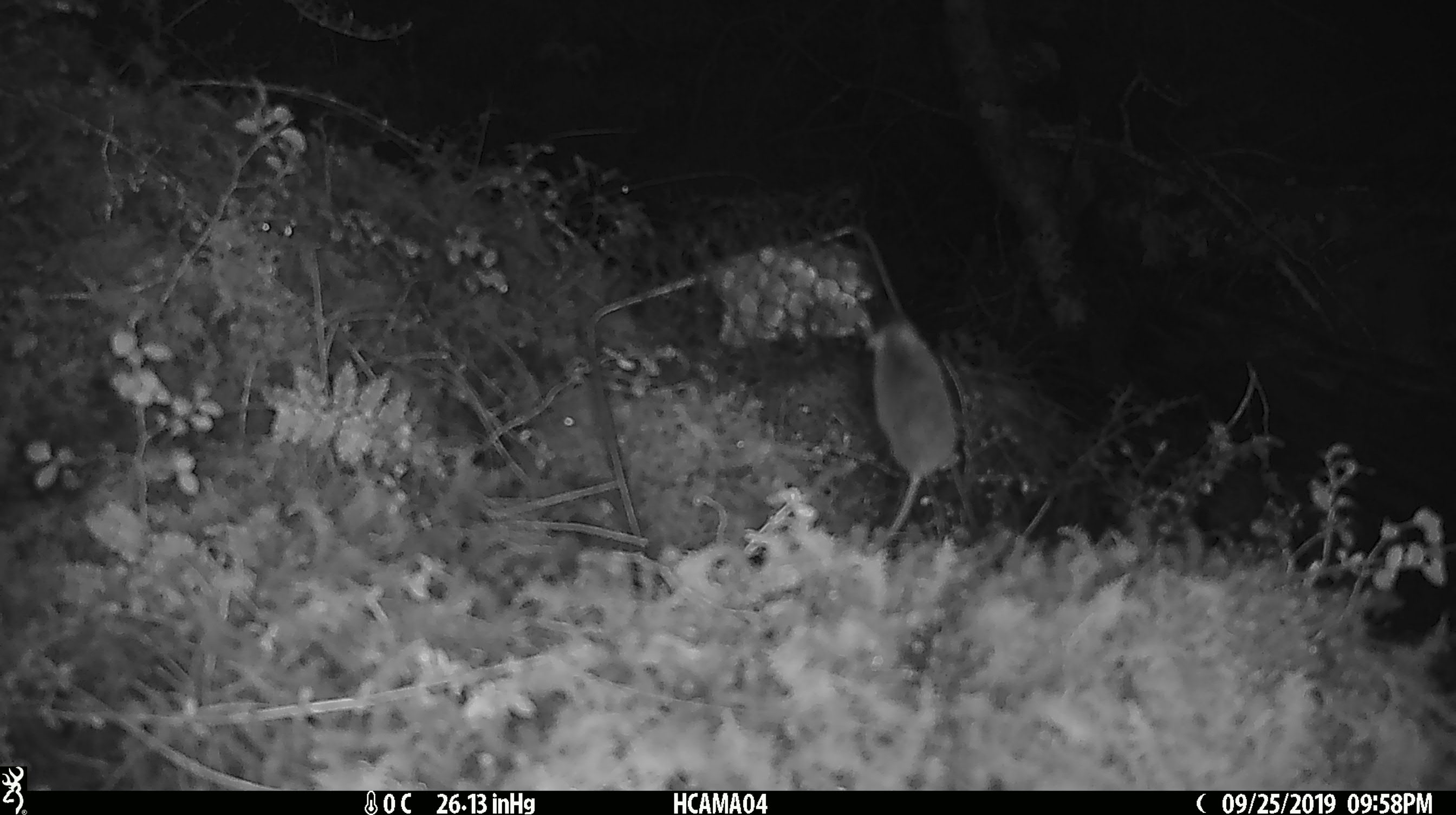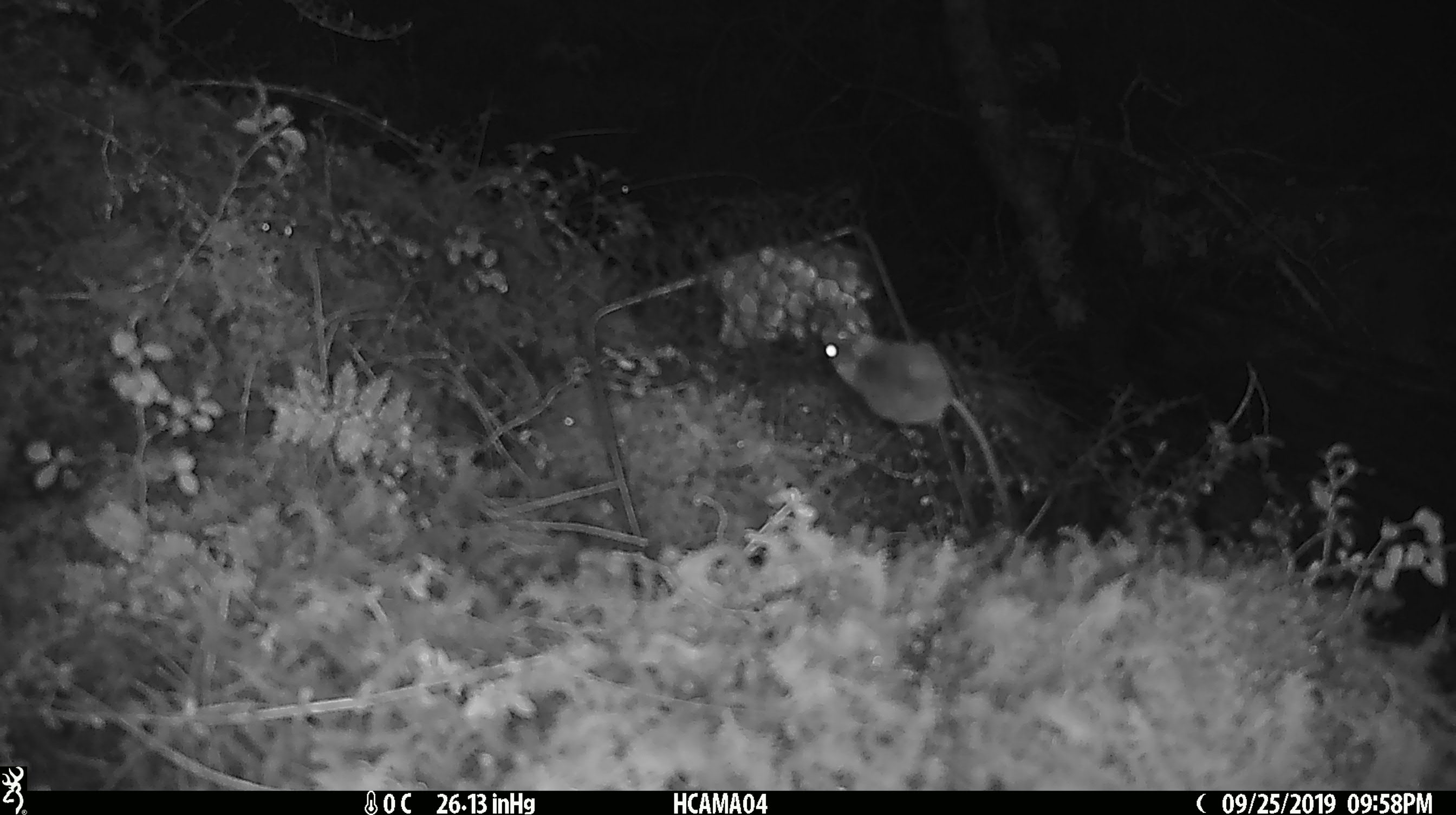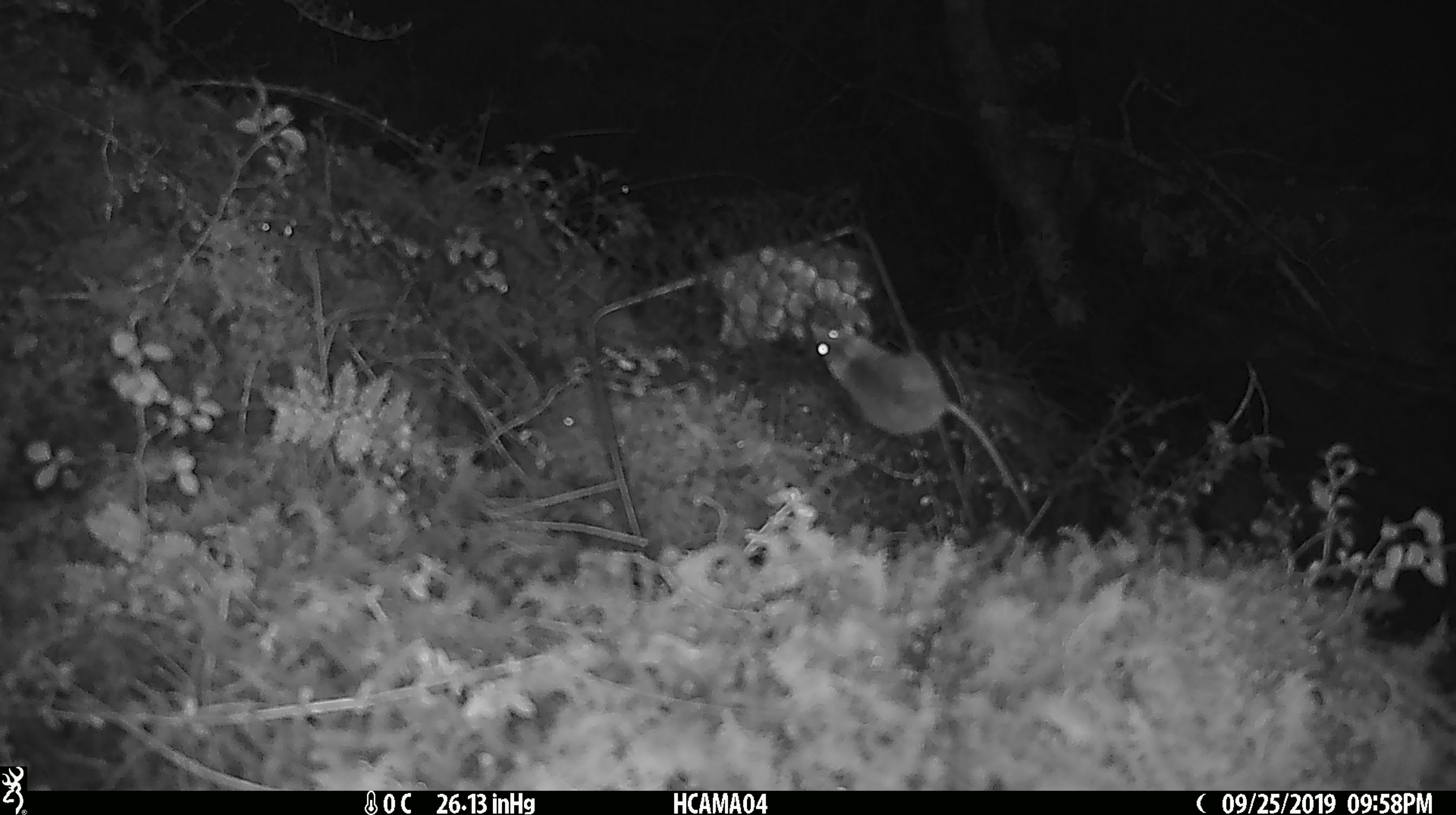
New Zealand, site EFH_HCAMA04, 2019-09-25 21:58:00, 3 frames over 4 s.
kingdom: Animalia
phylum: Chordata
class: Mammalia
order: Rodentia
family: Muridae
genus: Mus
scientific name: Mus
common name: mouse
Mouse (Mus).